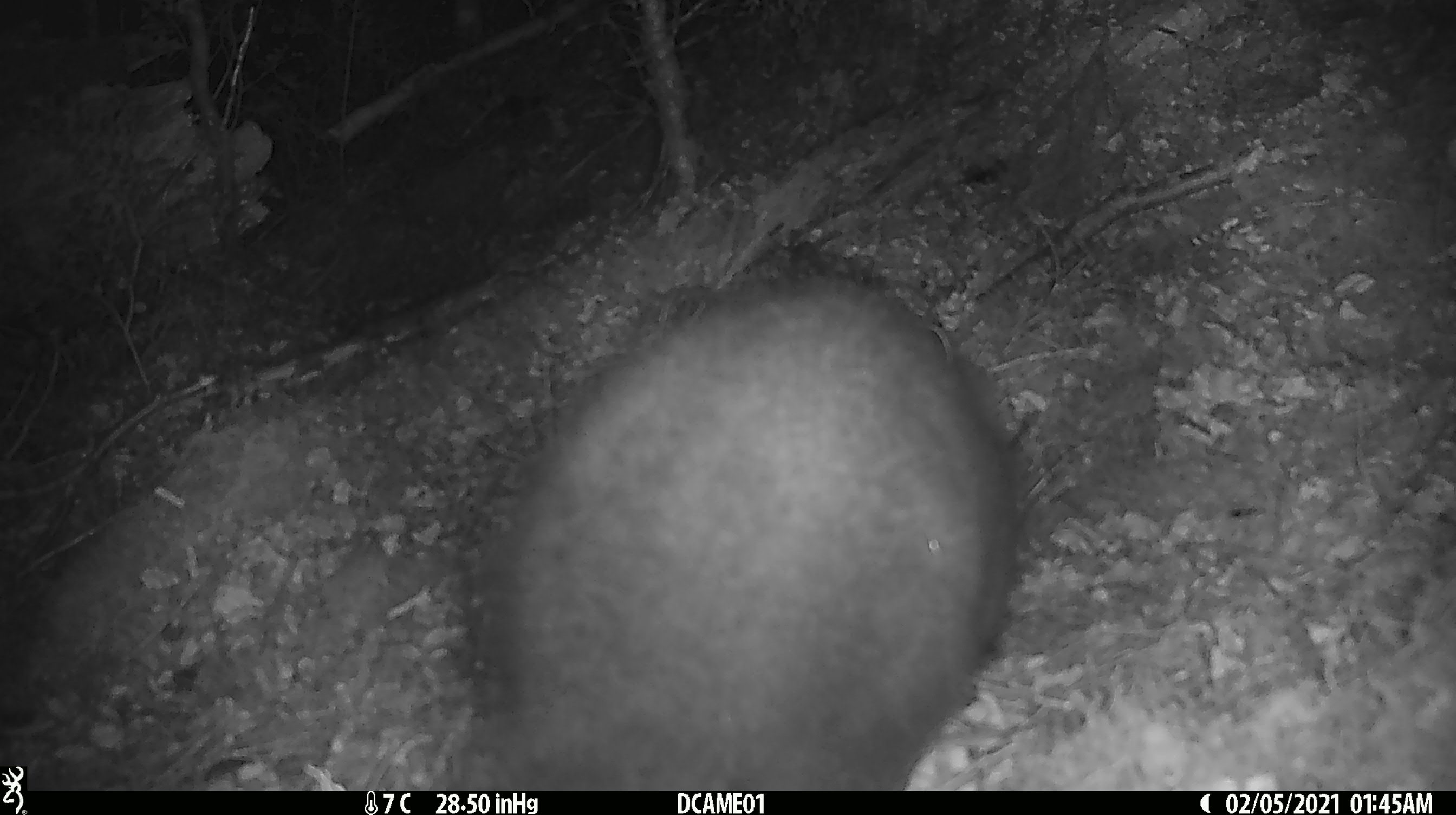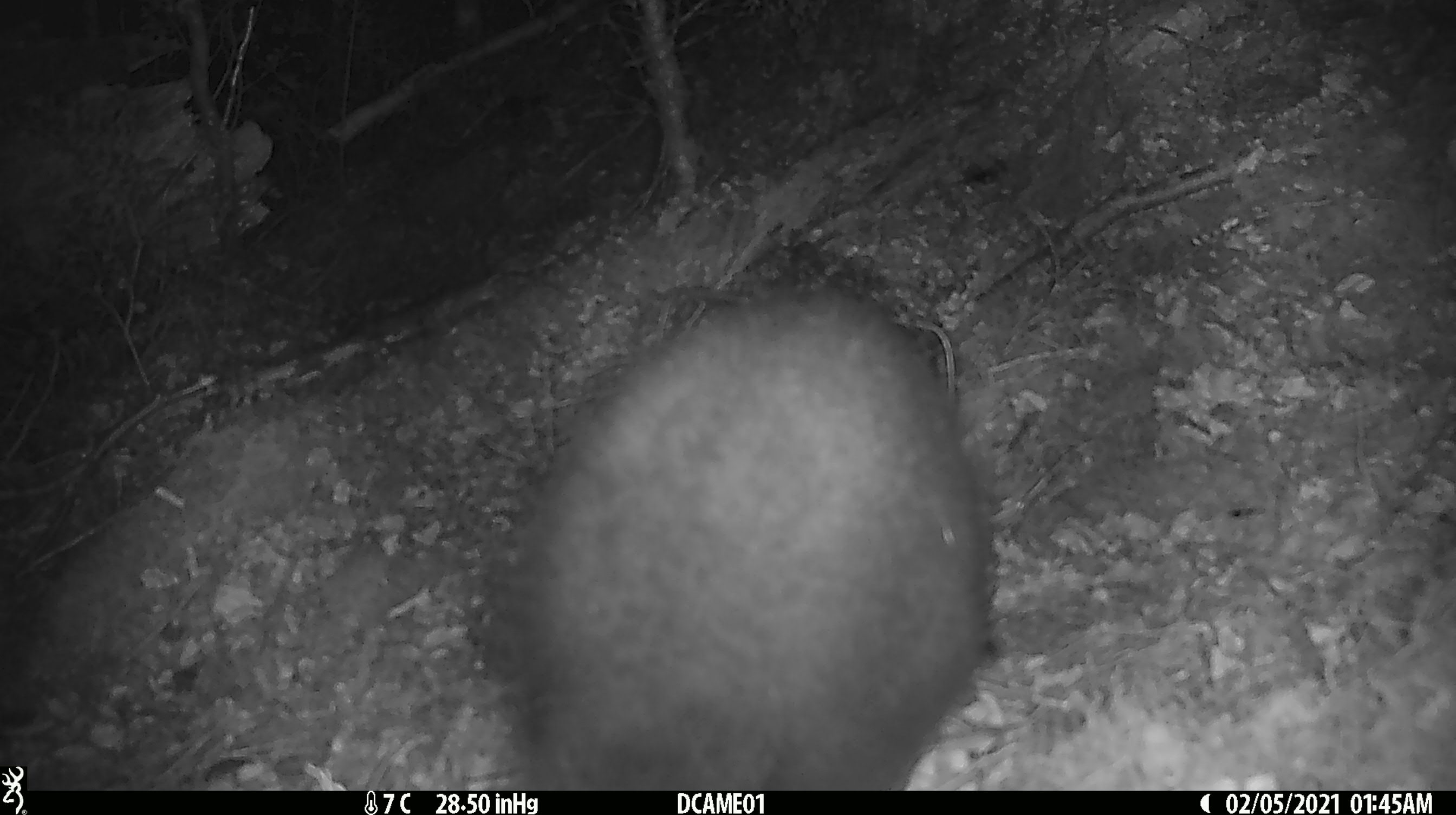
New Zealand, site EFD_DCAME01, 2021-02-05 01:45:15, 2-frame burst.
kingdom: Animalia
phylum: Chordata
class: Mammalia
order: Diprotodontia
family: Phalangeridae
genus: Trichosurus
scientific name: Trichosurus vulpecula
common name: common brushtail possum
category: possum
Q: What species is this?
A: Possum (common brushtail possum) (Trichosurus vulpecula).